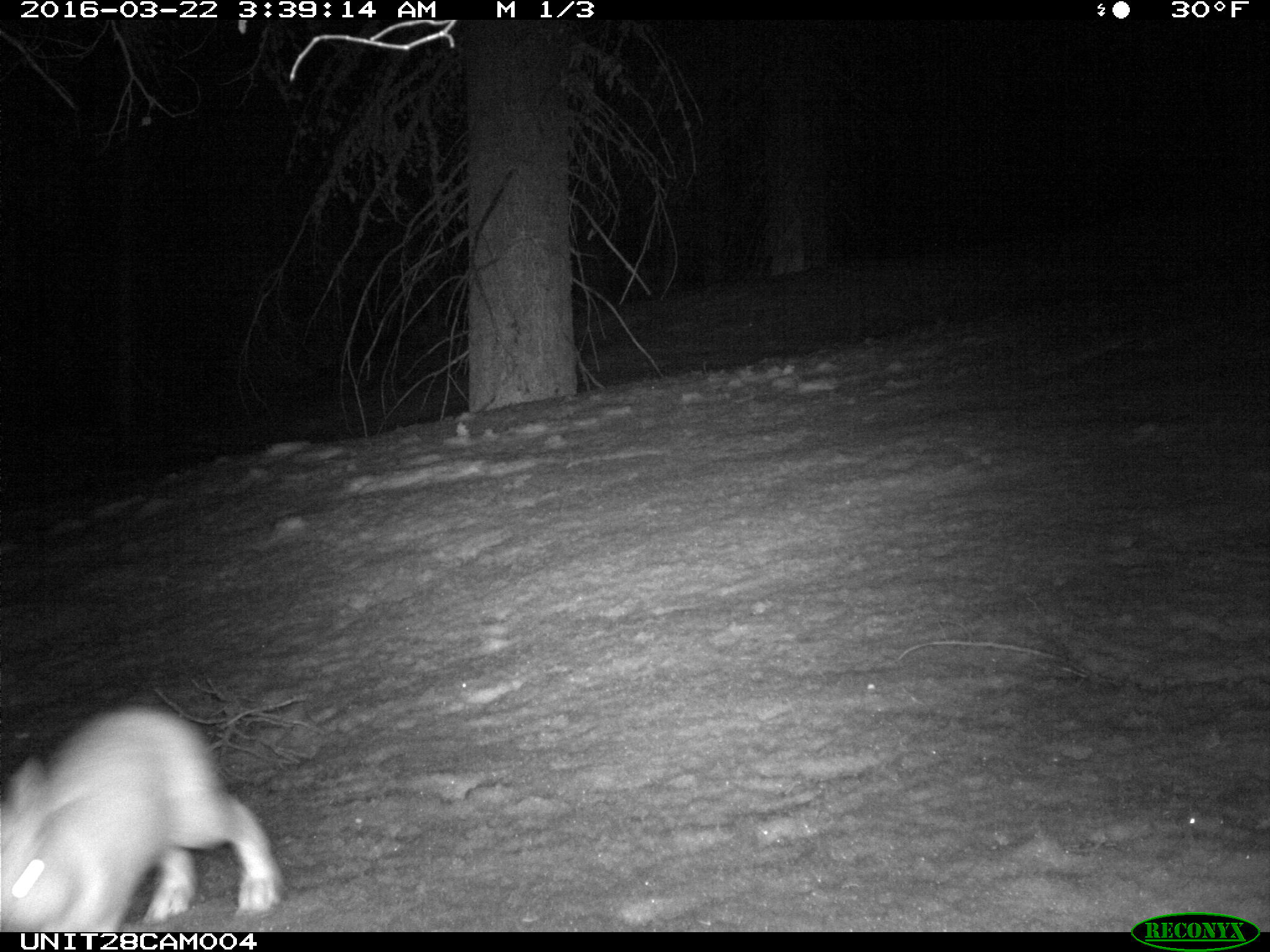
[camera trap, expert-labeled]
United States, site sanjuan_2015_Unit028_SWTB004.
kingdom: Animalia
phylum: Chordata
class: Mammalia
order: Lagomorpha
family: Leporidae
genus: Lepus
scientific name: Lepus americanus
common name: snowshoe hare